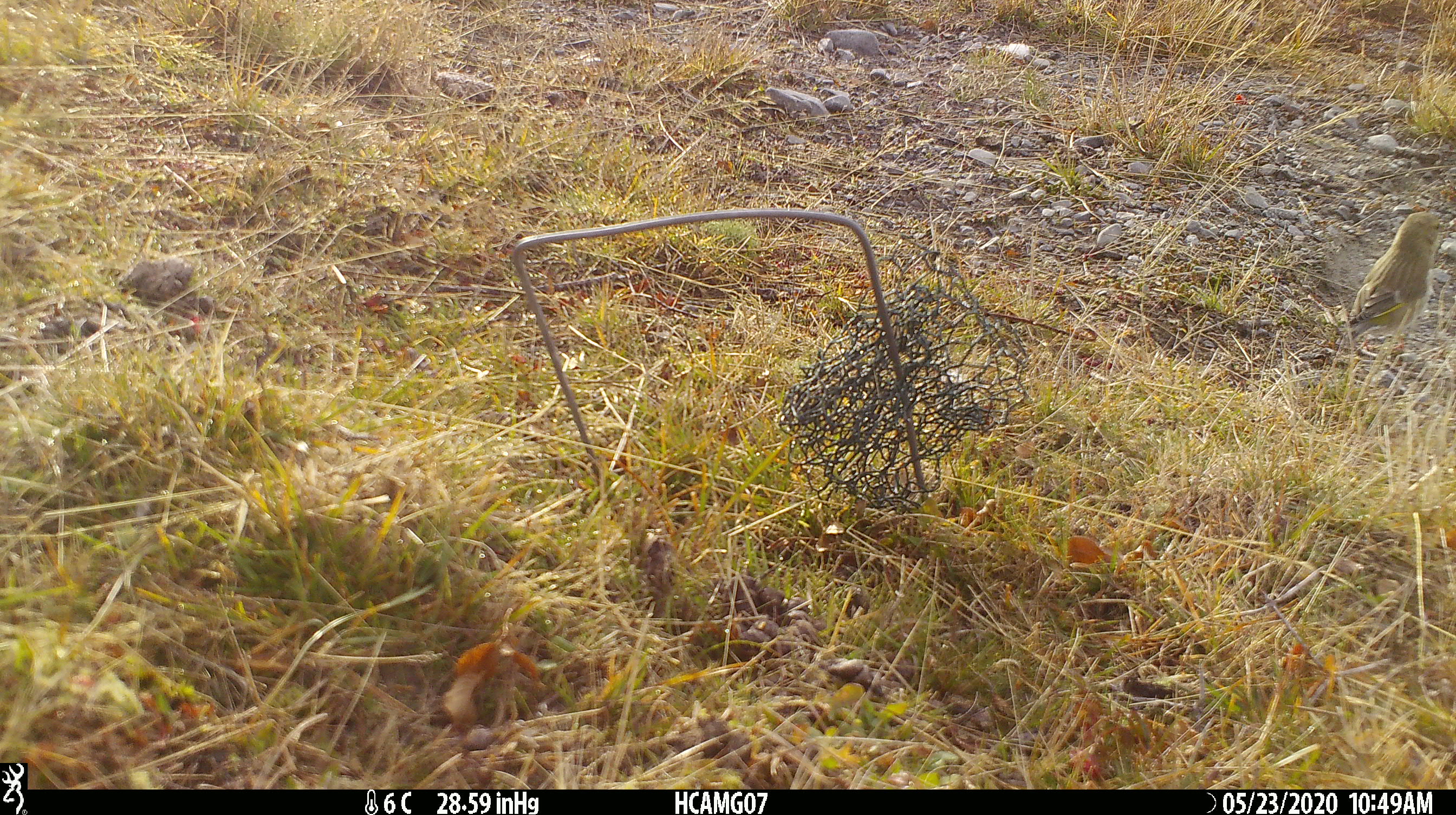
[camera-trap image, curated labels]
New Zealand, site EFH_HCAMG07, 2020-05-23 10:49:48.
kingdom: Animalia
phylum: Chordata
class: Aves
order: Passeriformes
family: Fringillidae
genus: Chloris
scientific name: Chloris chloris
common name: greenfinch